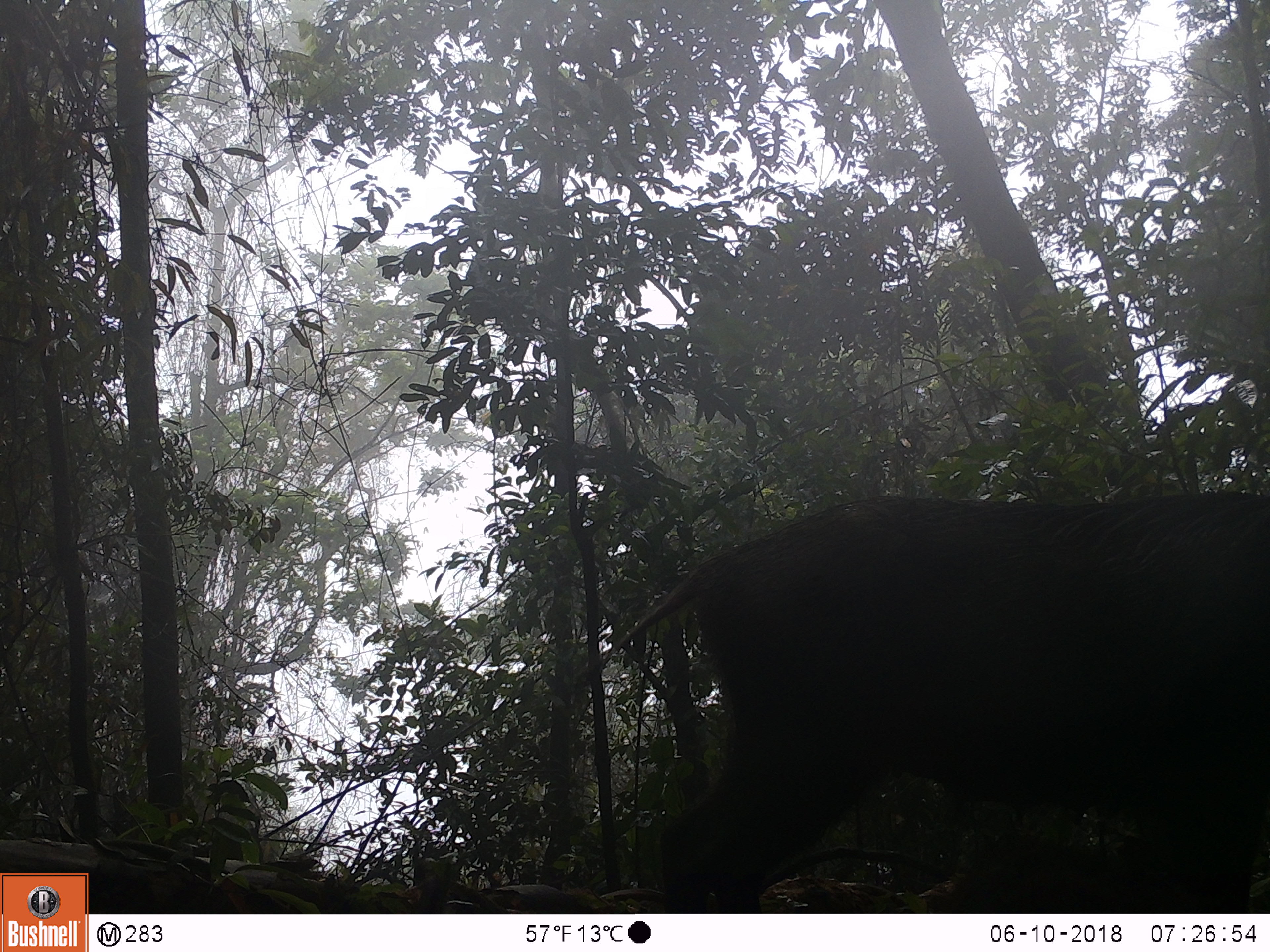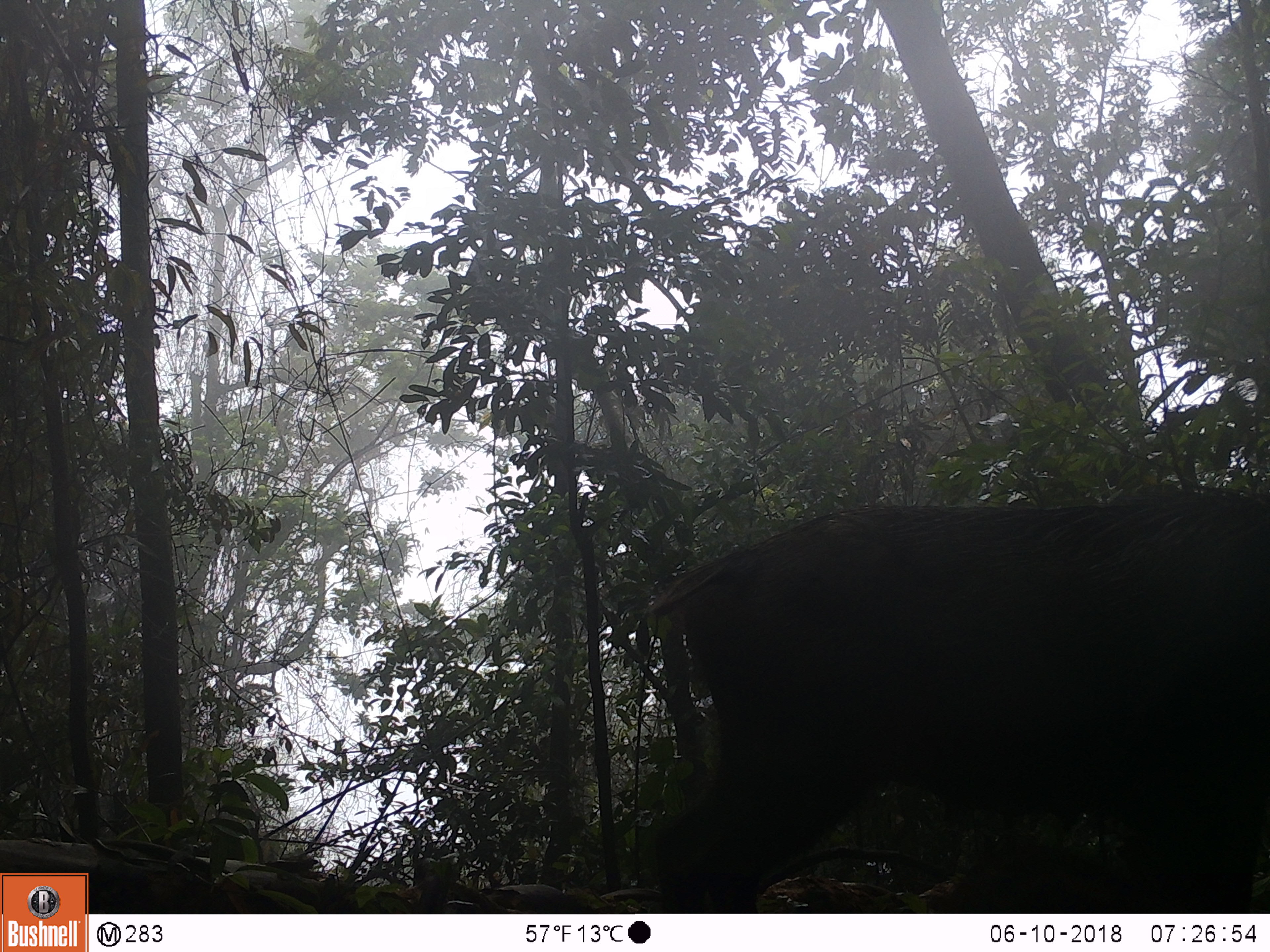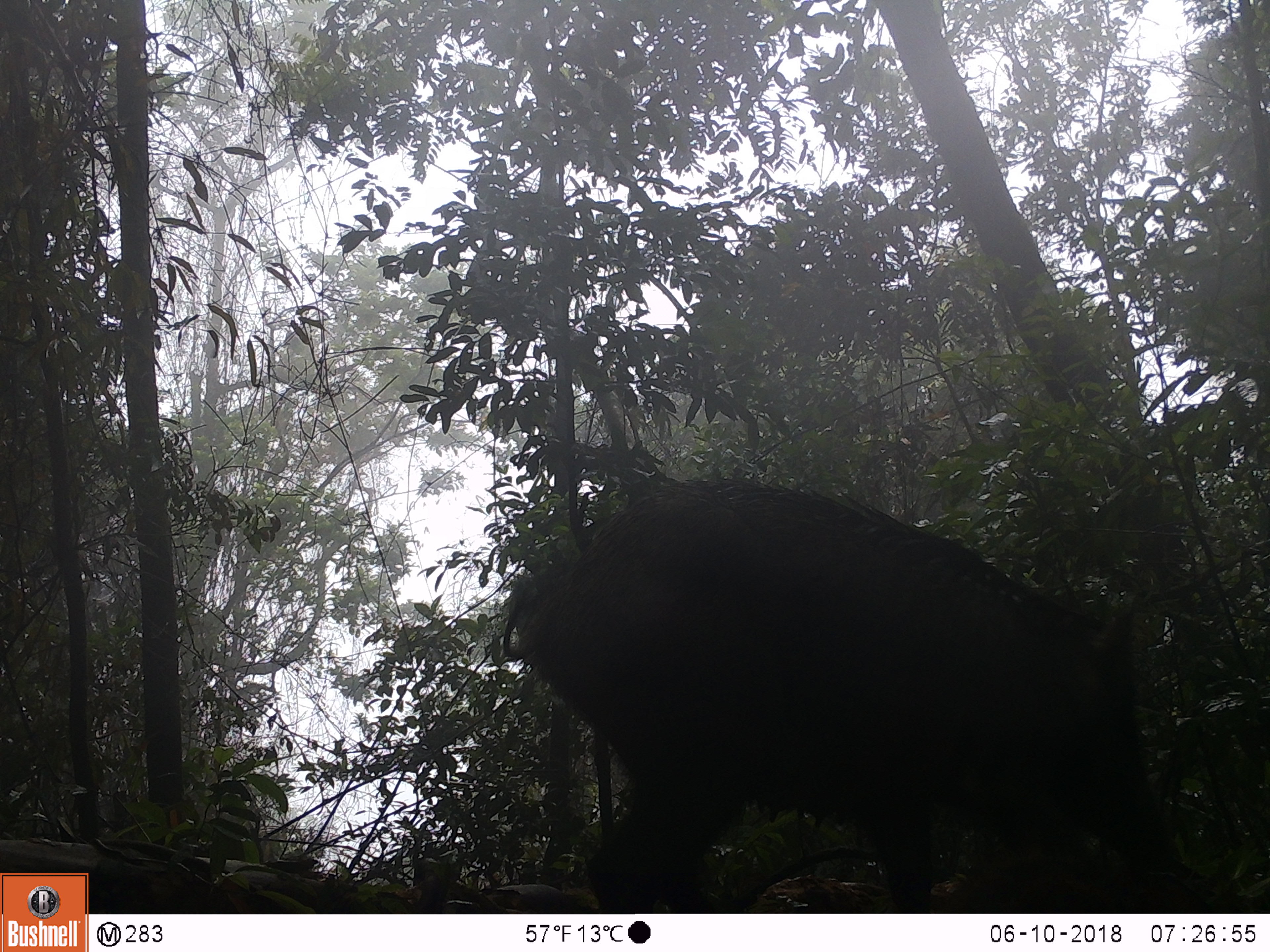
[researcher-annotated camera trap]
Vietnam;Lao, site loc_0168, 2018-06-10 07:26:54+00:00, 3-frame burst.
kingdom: Animalia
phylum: Chordata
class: Mammalia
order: Artiodactyla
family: Suidae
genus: Sus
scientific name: Sus scrofa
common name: eurasian wild pig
Eurasian wild pig (Sus scrofa). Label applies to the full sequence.